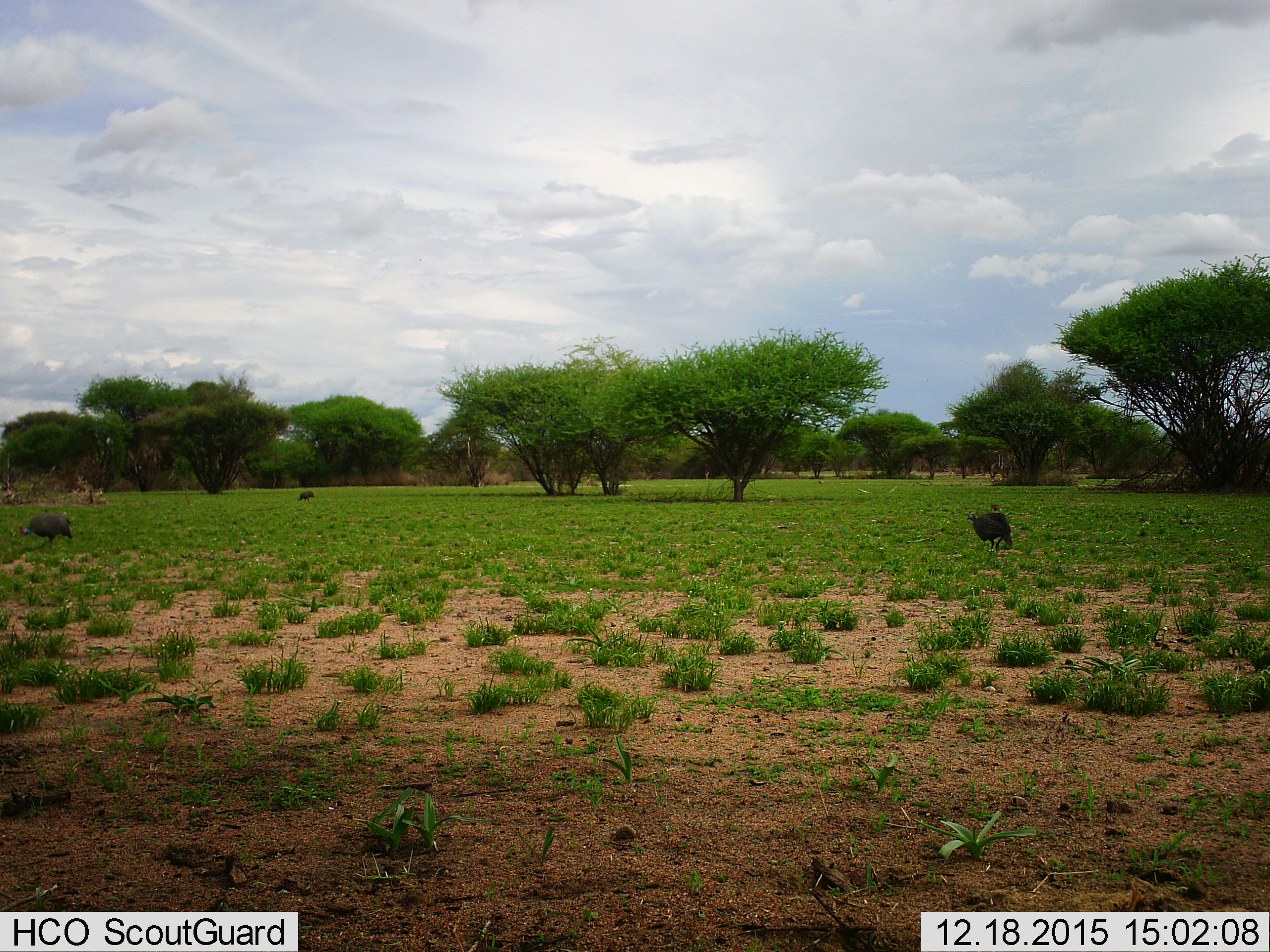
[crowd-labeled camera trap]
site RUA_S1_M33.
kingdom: Animalia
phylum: Chordata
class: Aves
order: Galliformes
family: Numididae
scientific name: Numididae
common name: guineafowl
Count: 3.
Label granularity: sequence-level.